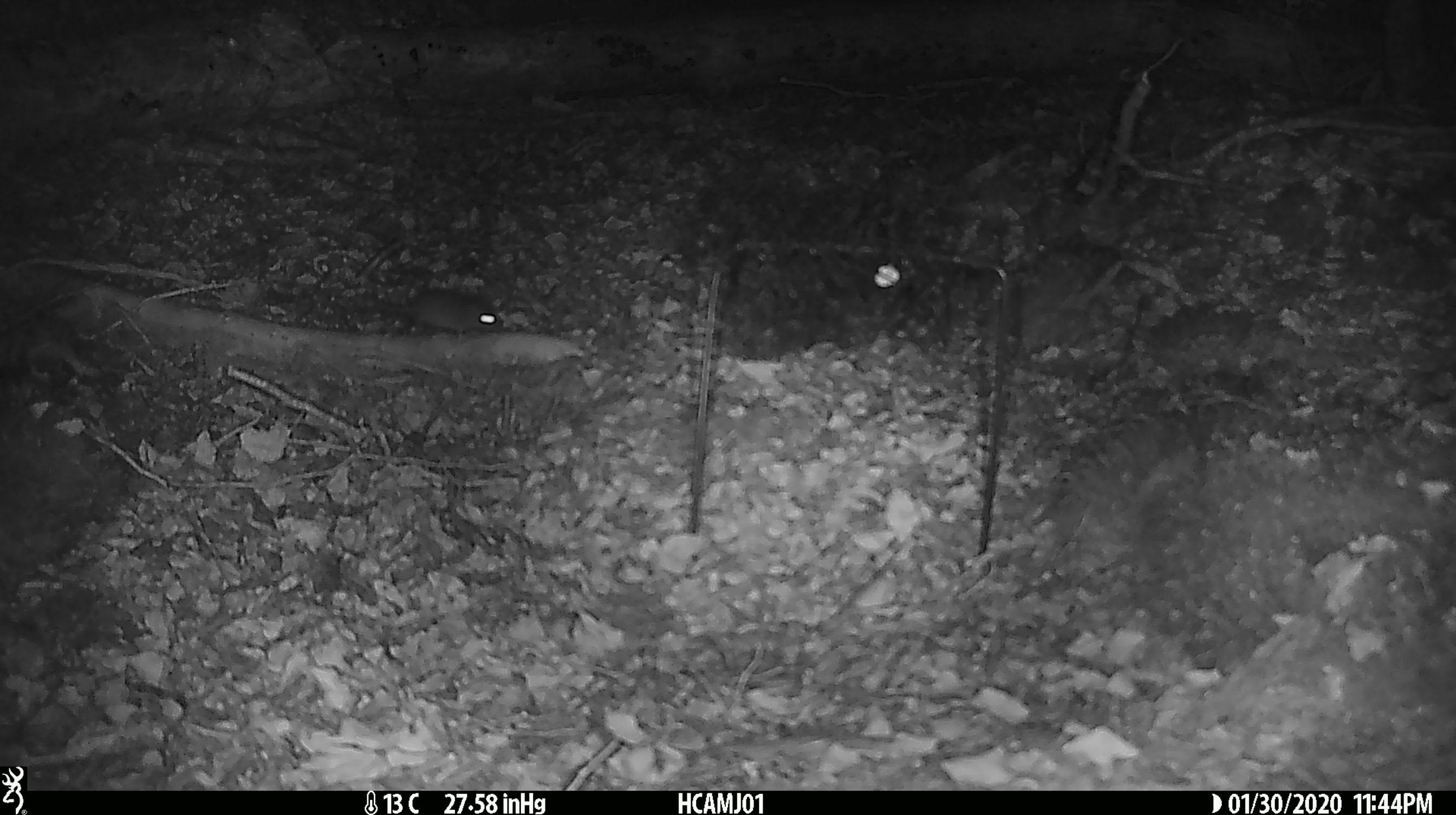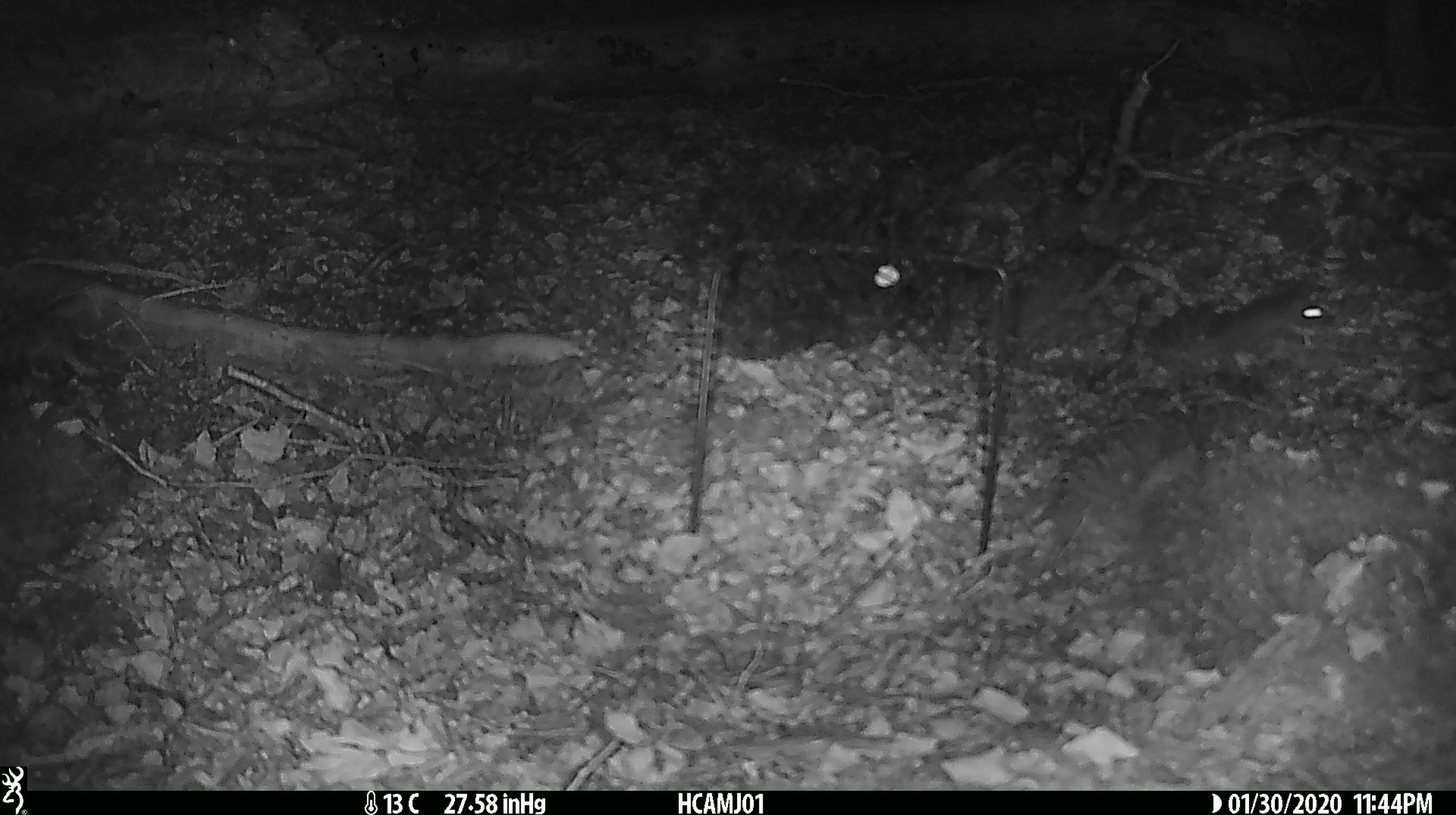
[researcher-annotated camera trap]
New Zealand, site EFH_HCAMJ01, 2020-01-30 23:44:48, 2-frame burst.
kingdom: Animalia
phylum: Chordata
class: Mammalia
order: Rodentia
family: Muridae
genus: Mus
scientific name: Mus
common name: mouse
Mouse (Mus).